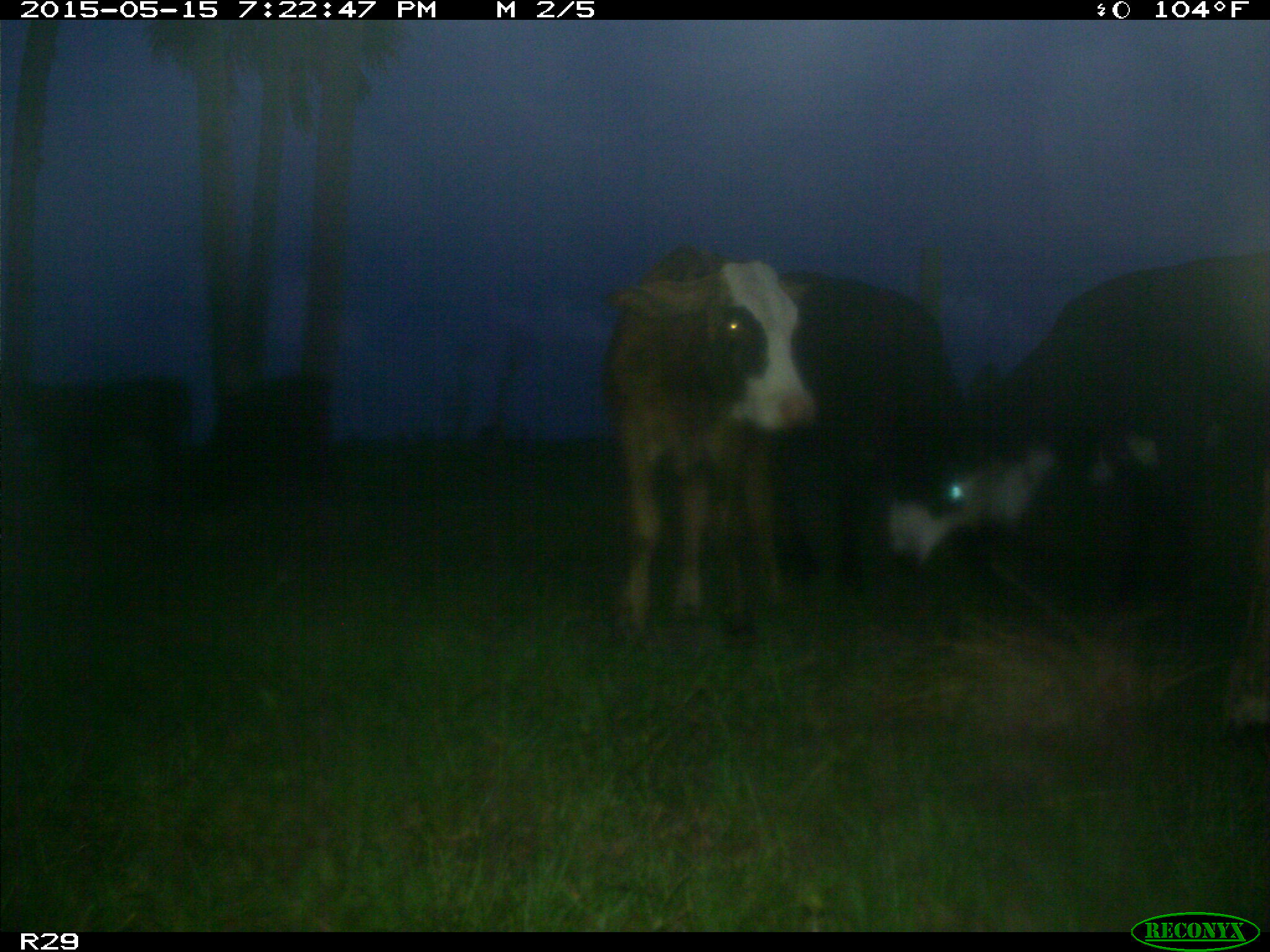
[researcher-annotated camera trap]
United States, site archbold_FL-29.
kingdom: Animalia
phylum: Chordata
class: Mammalia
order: Artiodactyla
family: Bovidae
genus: Bos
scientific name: Bos taurus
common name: domestic cow